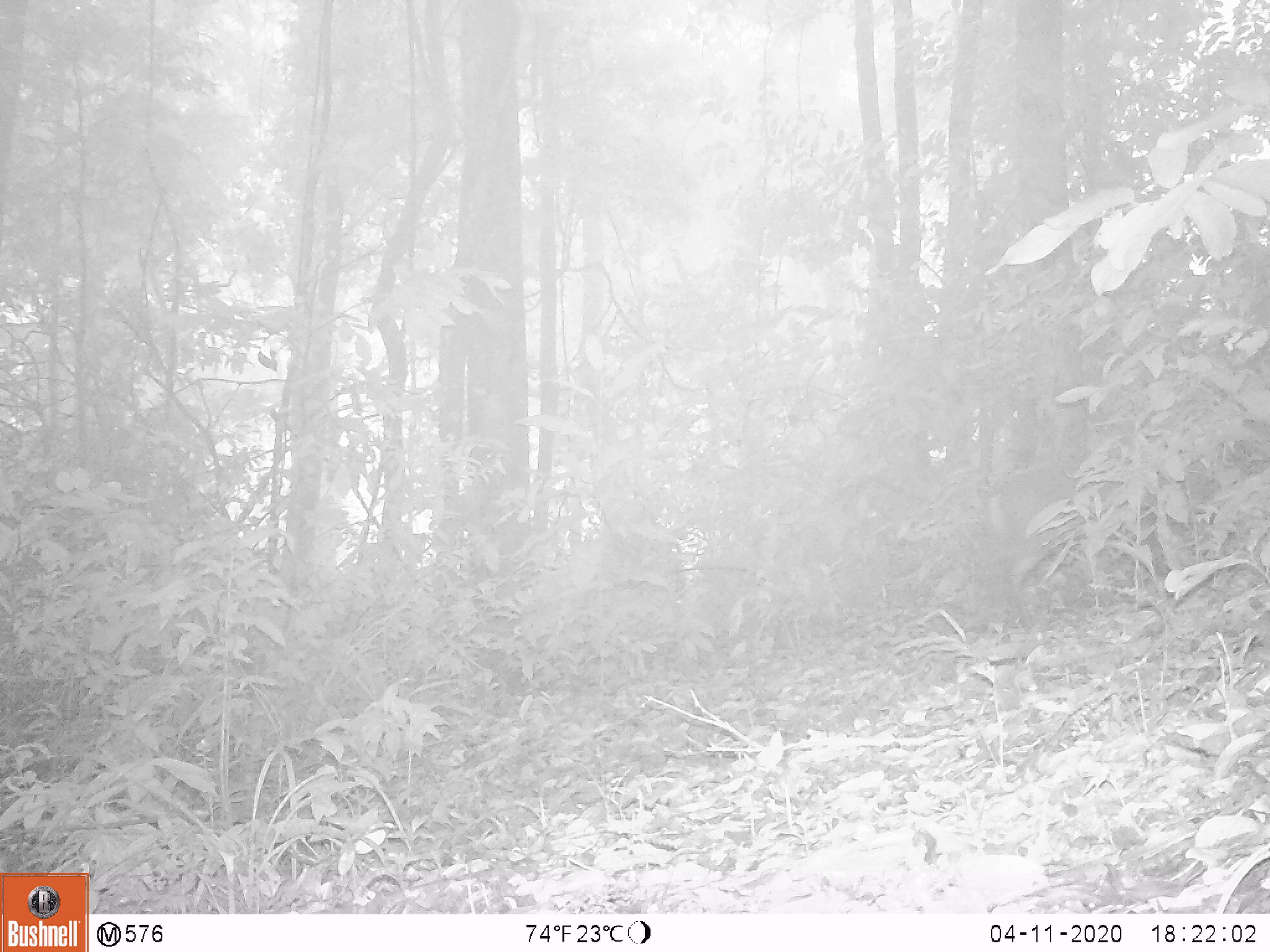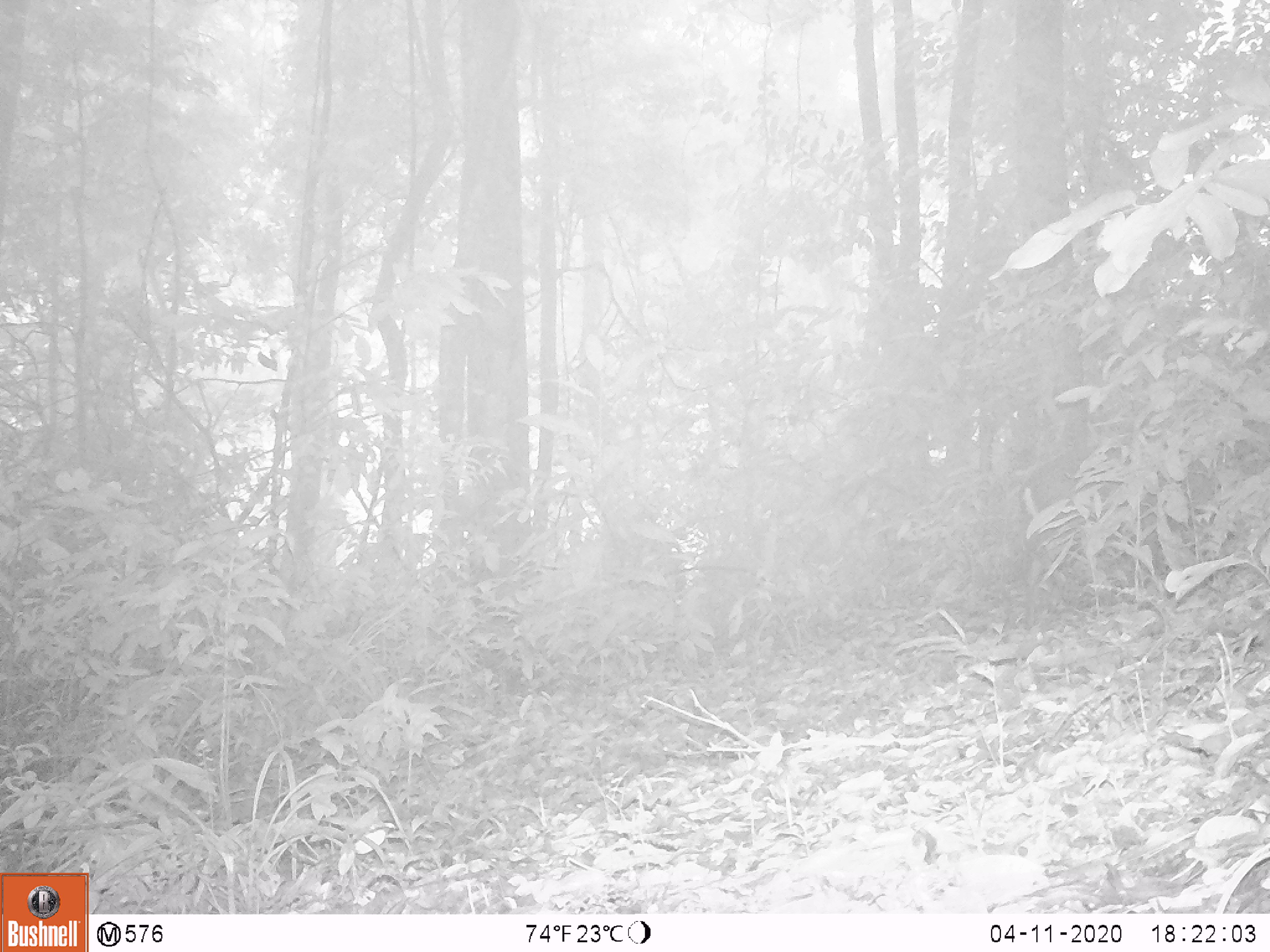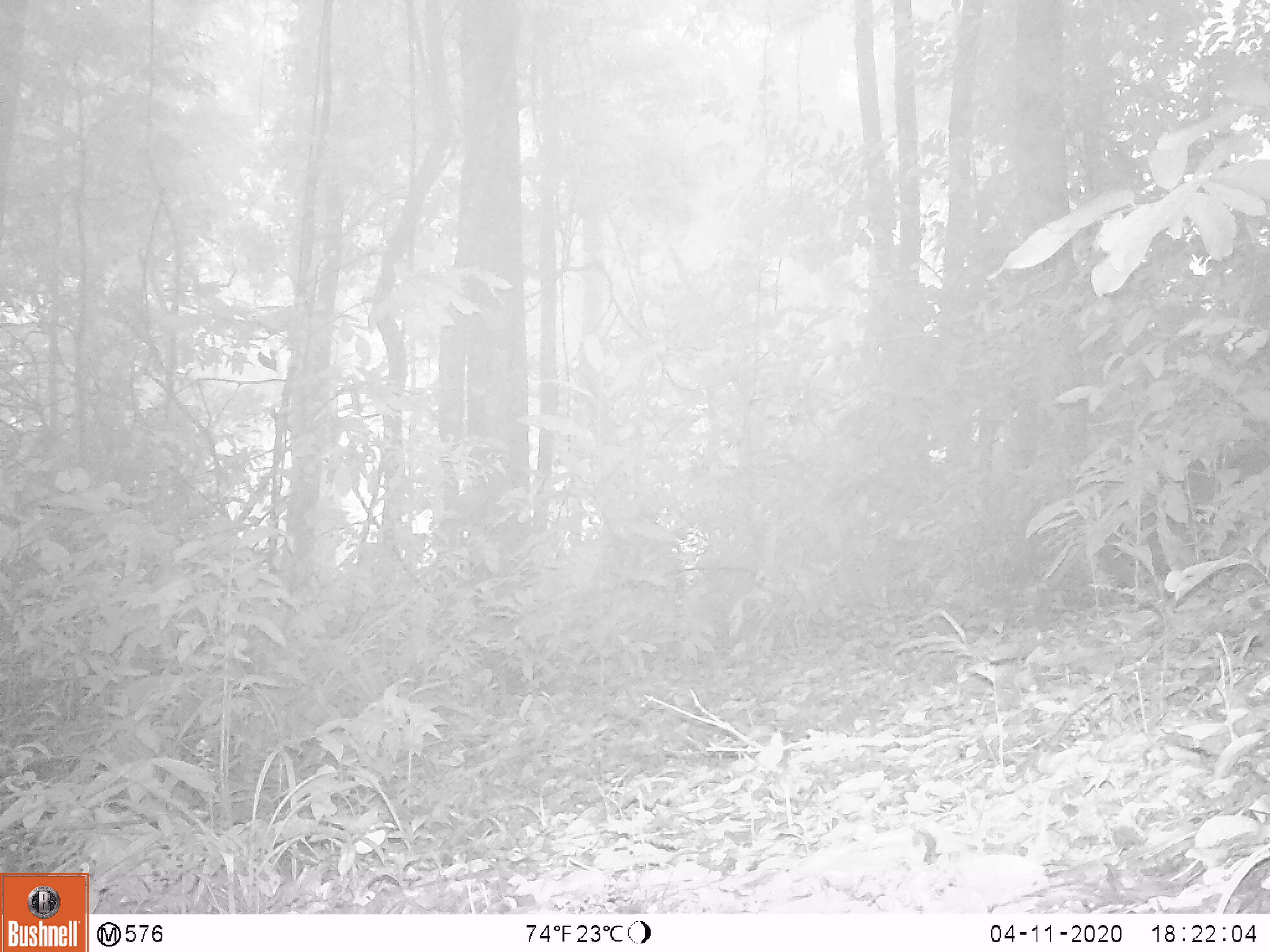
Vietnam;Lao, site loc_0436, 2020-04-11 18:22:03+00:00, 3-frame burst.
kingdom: Animalia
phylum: Chordata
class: Mammalia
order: Artiodactyla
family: Cervidae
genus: Muntiacus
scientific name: Muntiacus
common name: muntjacs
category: unidentified muntjac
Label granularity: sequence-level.